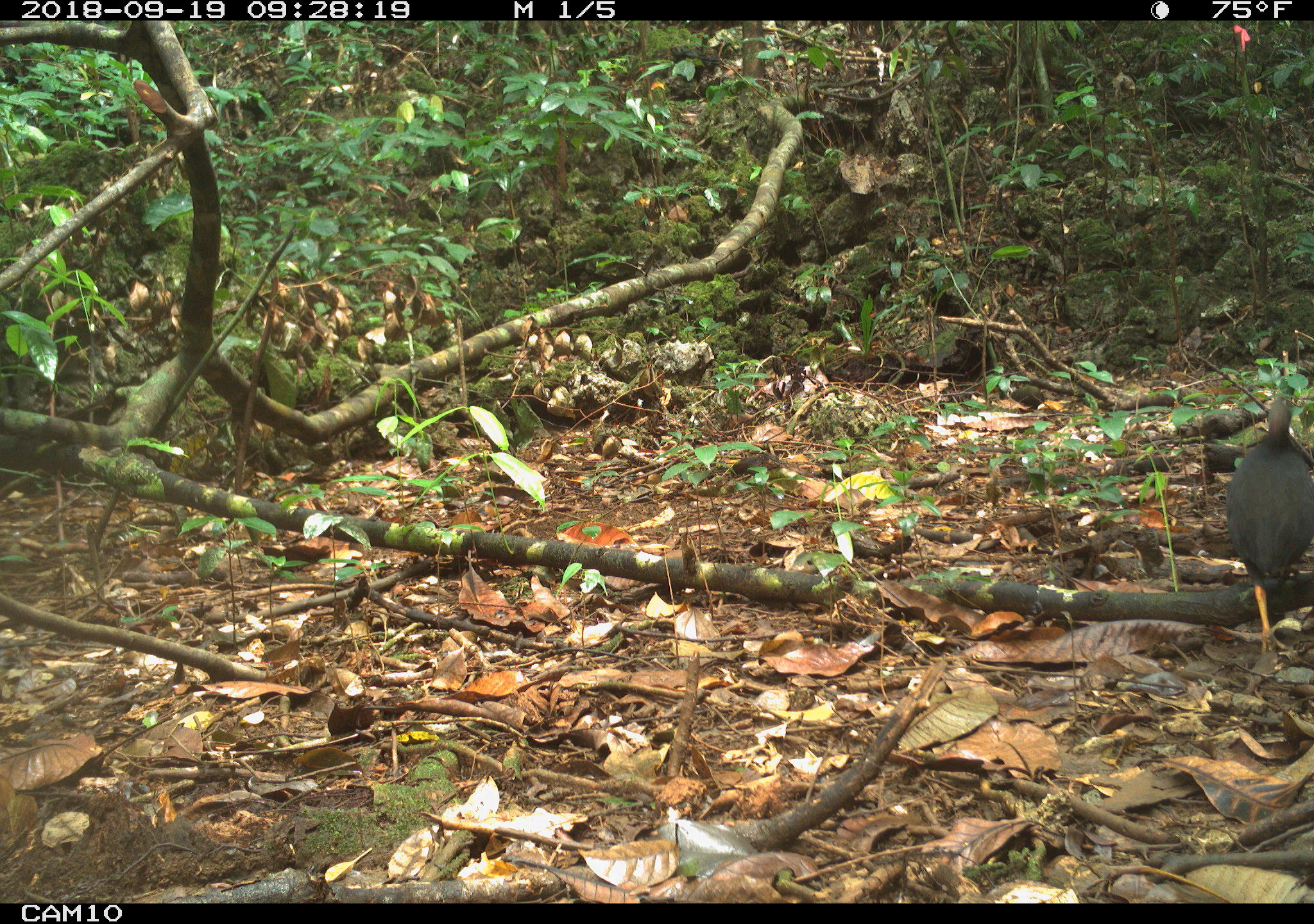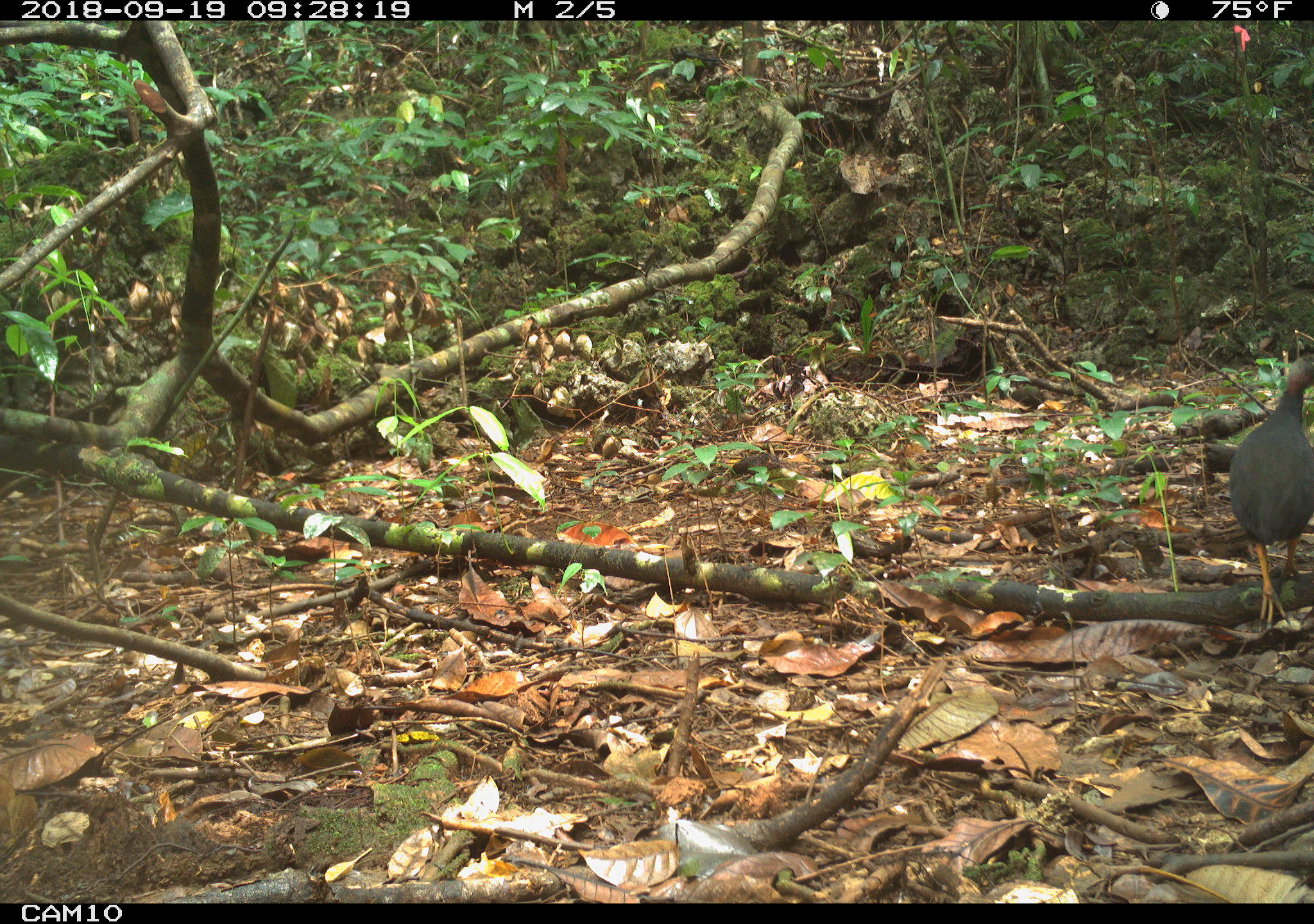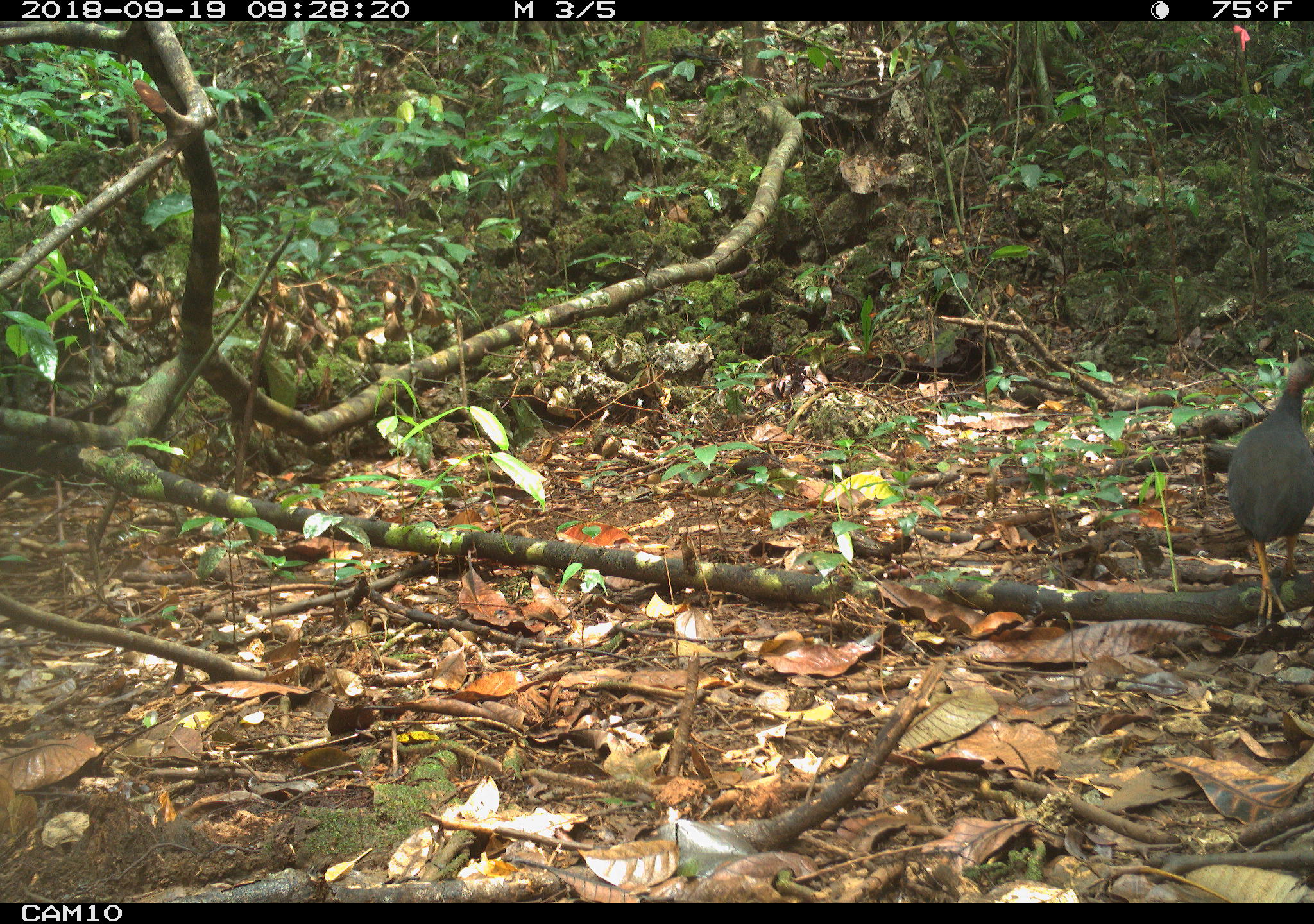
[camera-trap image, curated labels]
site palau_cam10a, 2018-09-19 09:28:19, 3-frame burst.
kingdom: Animalia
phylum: Chordata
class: Aves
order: Galliformes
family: Megapodiidae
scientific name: Megapodiidae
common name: megapode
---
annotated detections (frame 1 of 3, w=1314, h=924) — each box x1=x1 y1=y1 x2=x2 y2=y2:
megapode: x1=1213 y1=378 x2=1314 y2=660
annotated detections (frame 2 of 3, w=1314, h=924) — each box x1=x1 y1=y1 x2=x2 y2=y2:
megapode: x1=1228 y1=352 x2=1314 y2=633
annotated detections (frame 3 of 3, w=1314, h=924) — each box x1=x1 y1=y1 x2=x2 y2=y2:
megapode: x1=1206 y1=350 x2=1314 y2=635